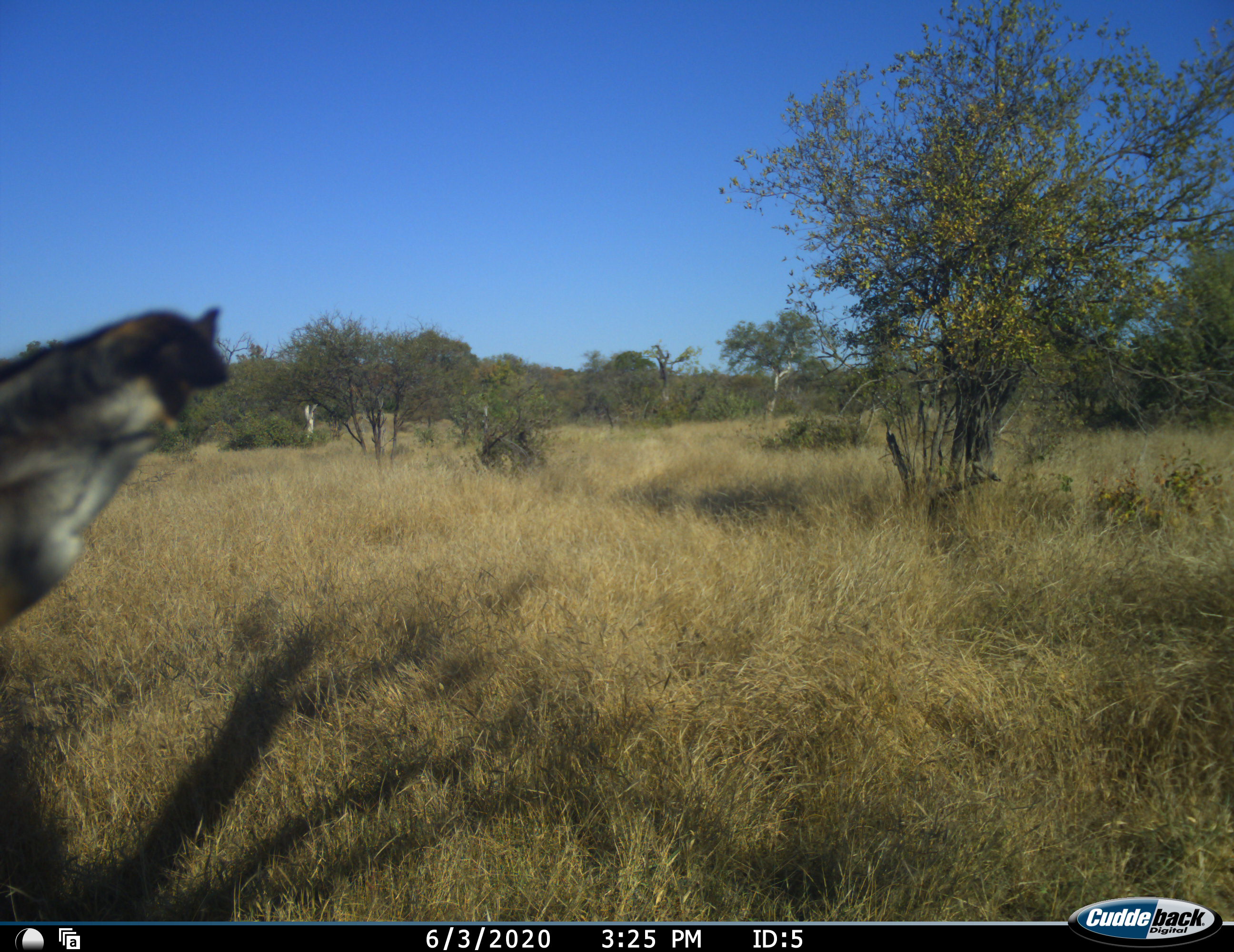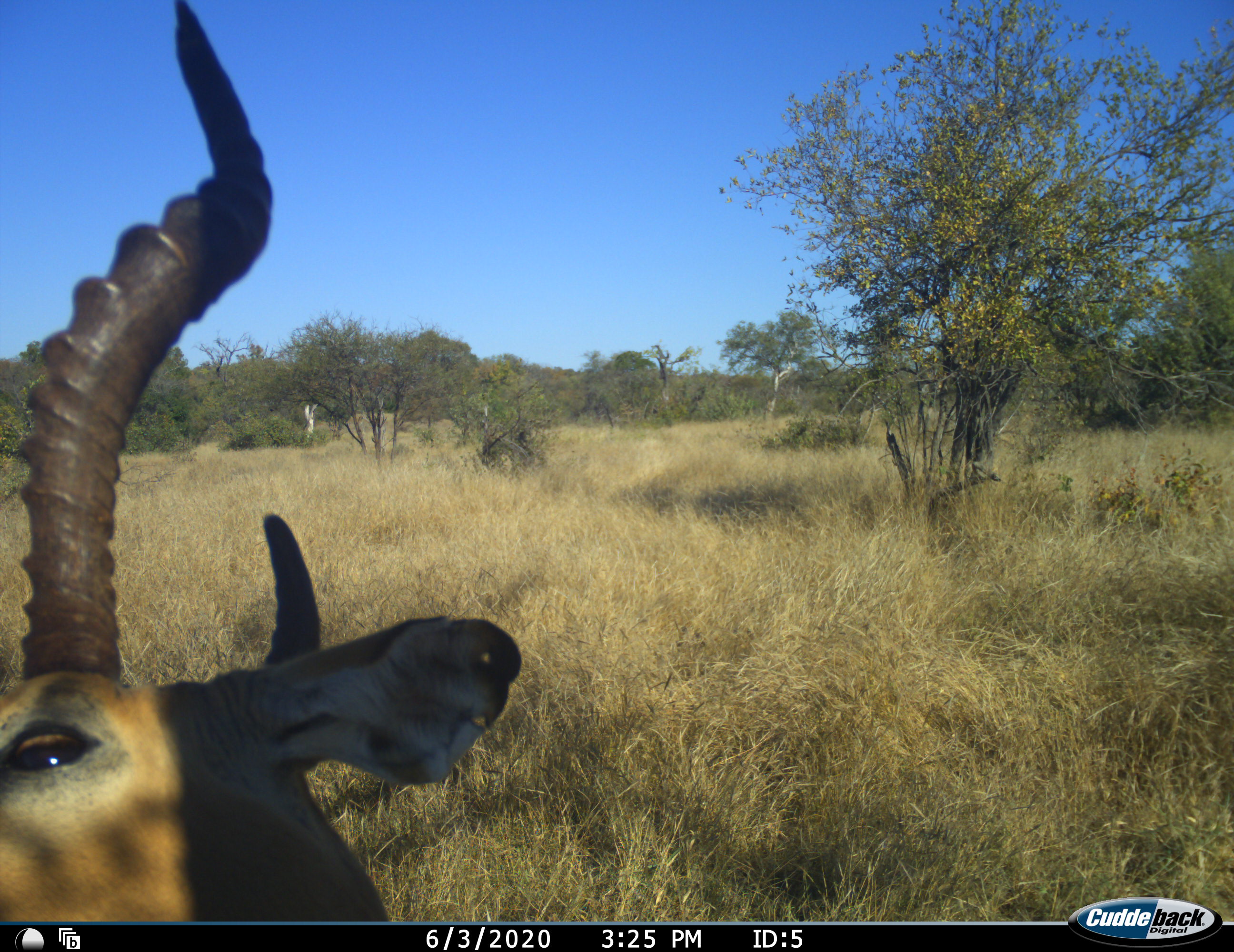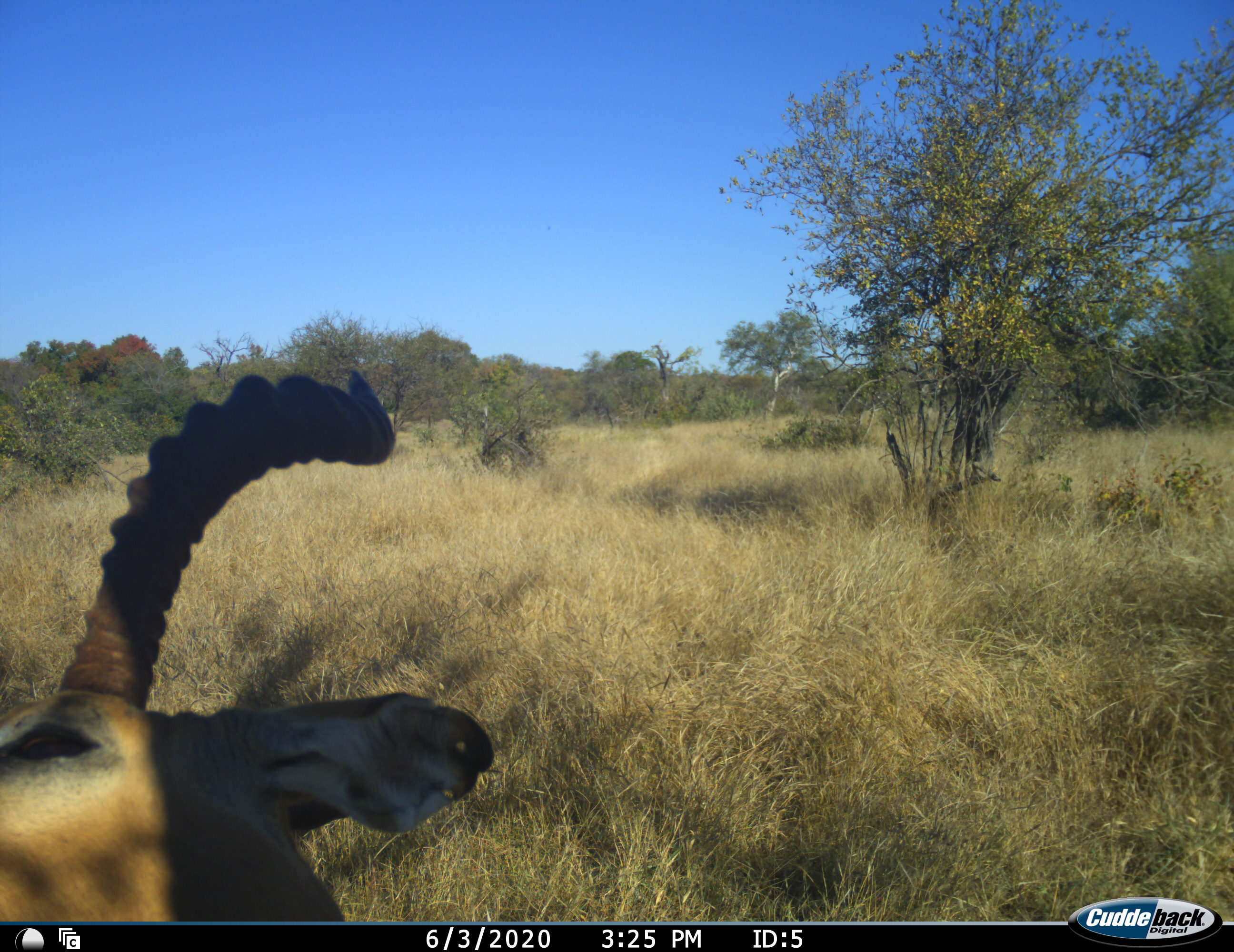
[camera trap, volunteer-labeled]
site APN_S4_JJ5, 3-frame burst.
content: unidentified animal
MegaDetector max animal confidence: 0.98